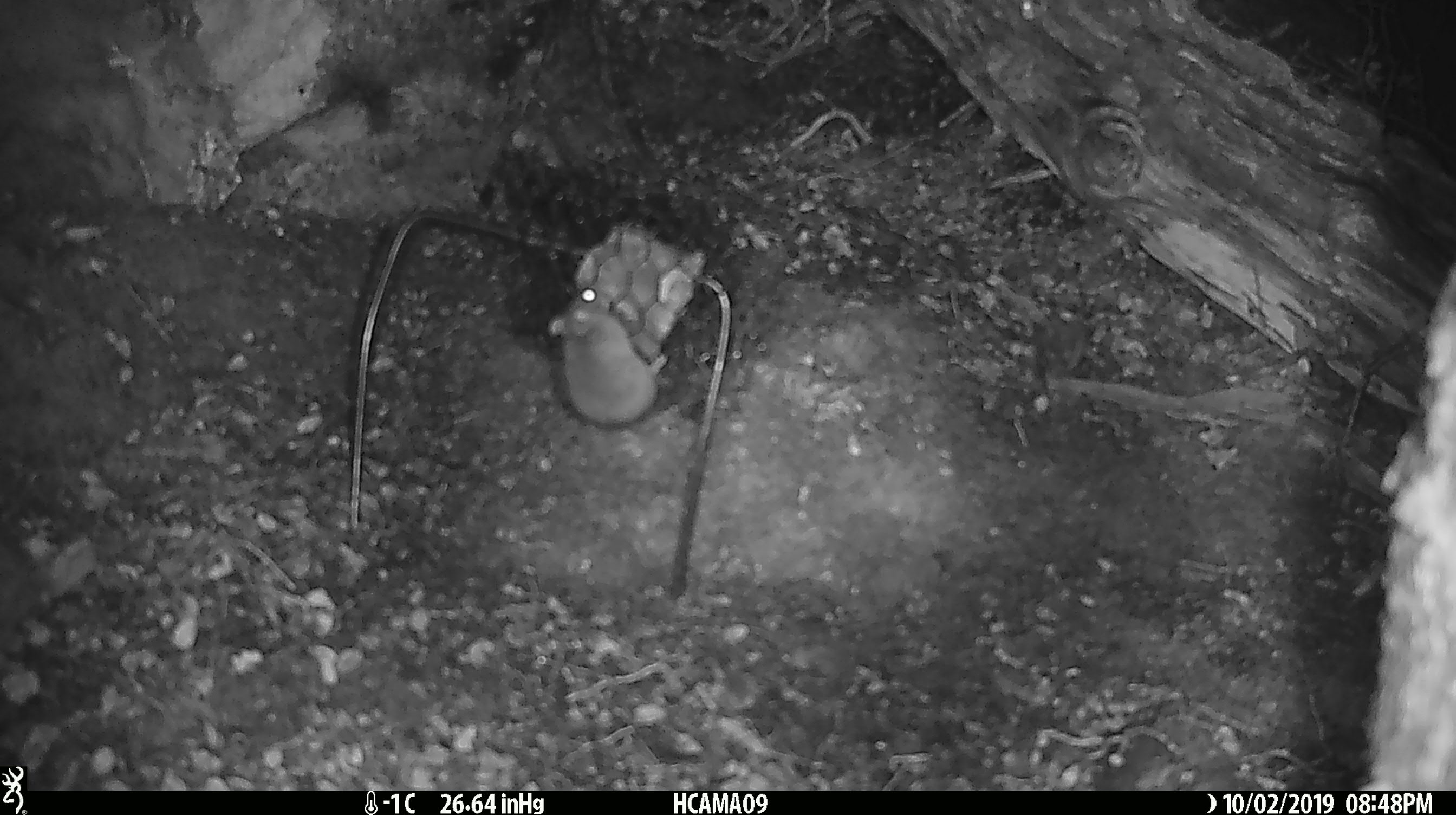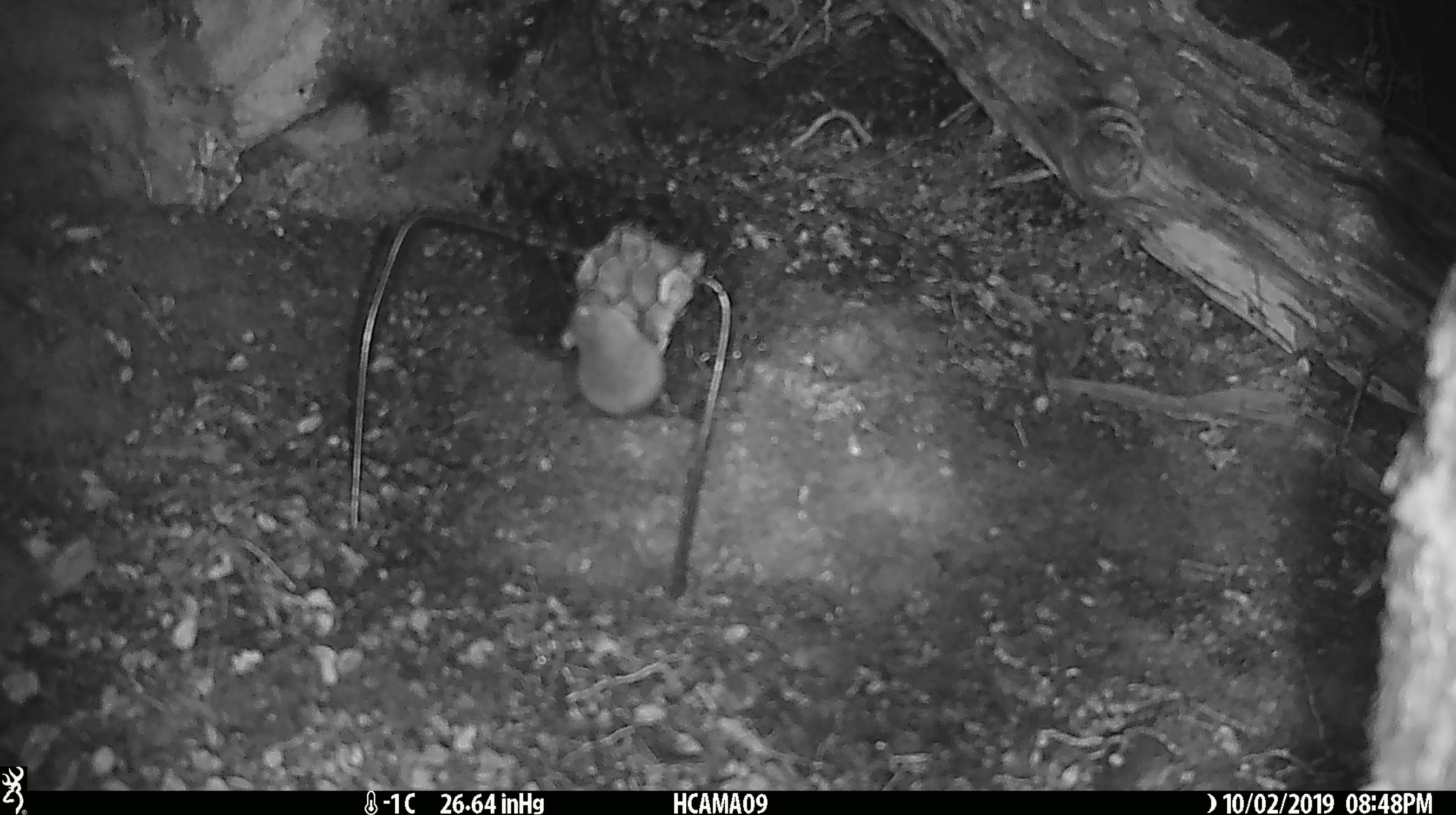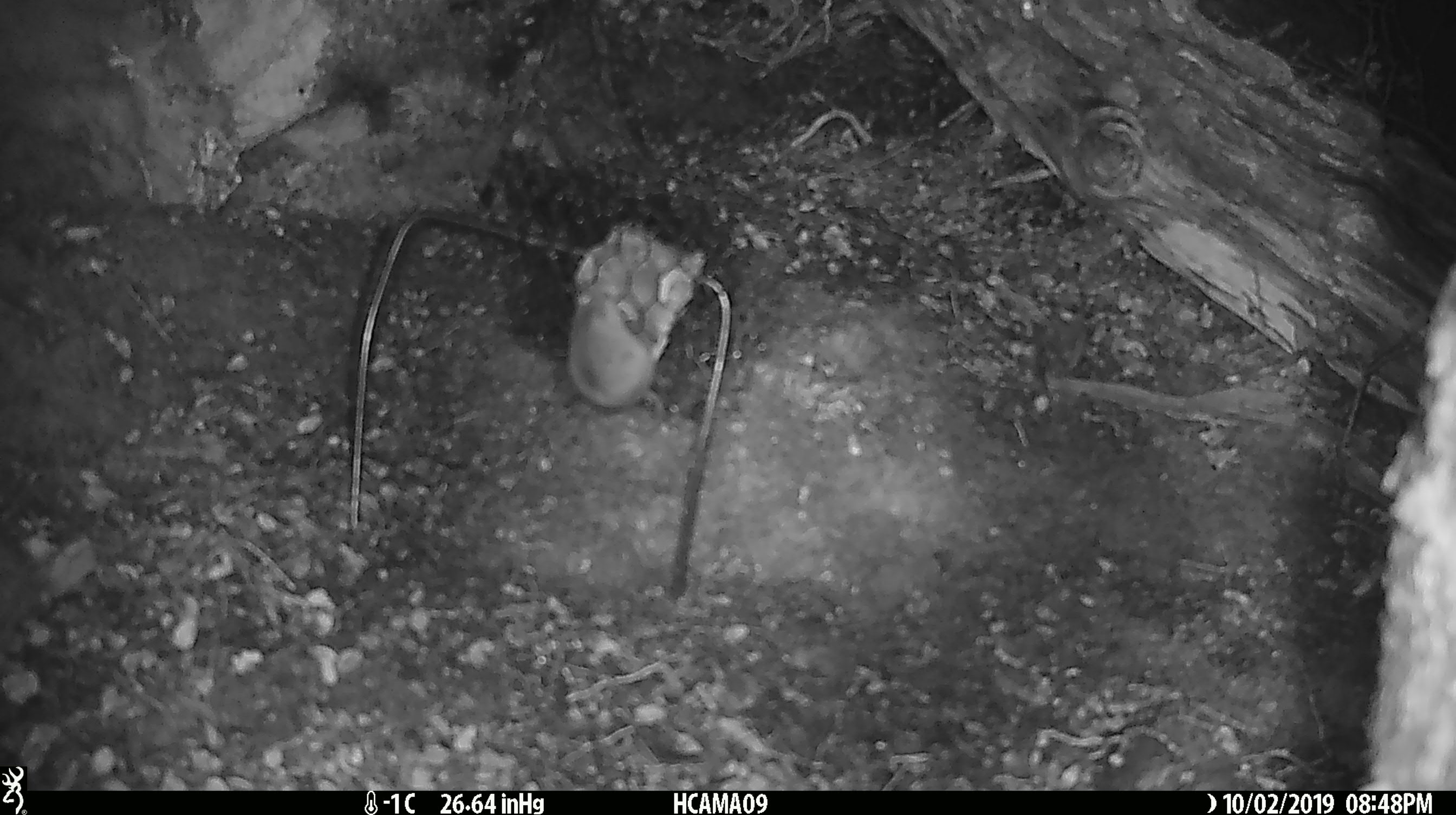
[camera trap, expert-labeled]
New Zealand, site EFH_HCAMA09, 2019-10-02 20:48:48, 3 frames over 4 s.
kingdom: Animalia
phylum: Chordata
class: Mammalia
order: Rodentia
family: Muridae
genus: Mus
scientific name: Mus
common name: mouse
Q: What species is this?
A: Mouse (Mus).